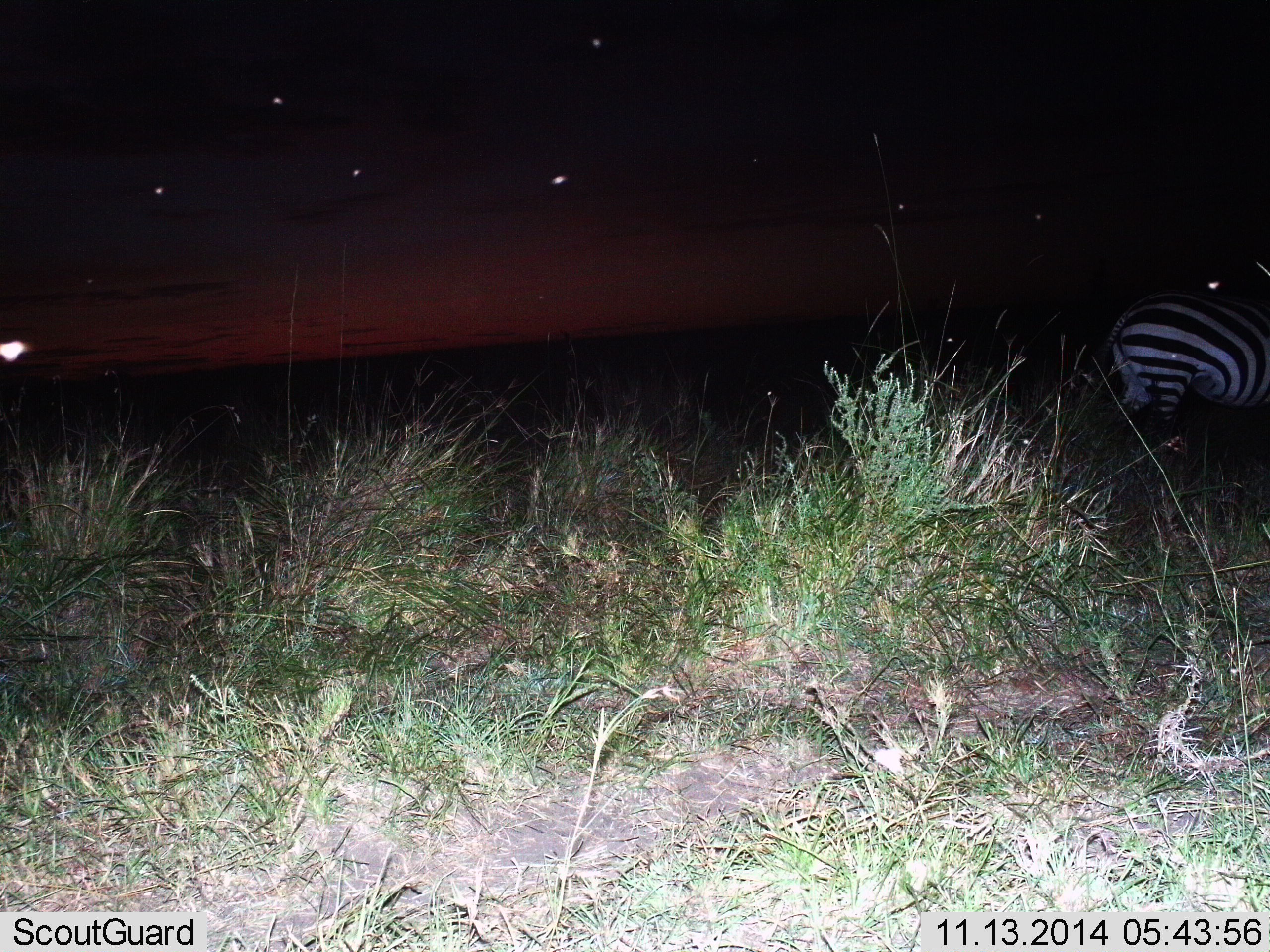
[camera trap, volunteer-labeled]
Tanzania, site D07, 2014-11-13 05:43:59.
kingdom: Animalia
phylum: Chordata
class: Mammalia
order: Perissodactyla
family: Equidae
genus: Equus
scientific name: Equus quagga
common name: plains zebra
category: zebra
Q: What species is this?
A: Zebra (plains zebra) (Equus quagga).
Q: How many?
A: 1.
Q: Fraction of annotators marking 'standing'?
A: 100%.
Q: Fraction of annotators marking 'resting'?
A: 0%.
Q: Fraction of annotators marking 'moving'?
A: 9%.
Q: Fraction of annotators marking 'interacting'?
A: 0%.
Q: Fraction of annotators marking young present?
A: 0%.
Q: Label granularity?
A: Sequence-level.